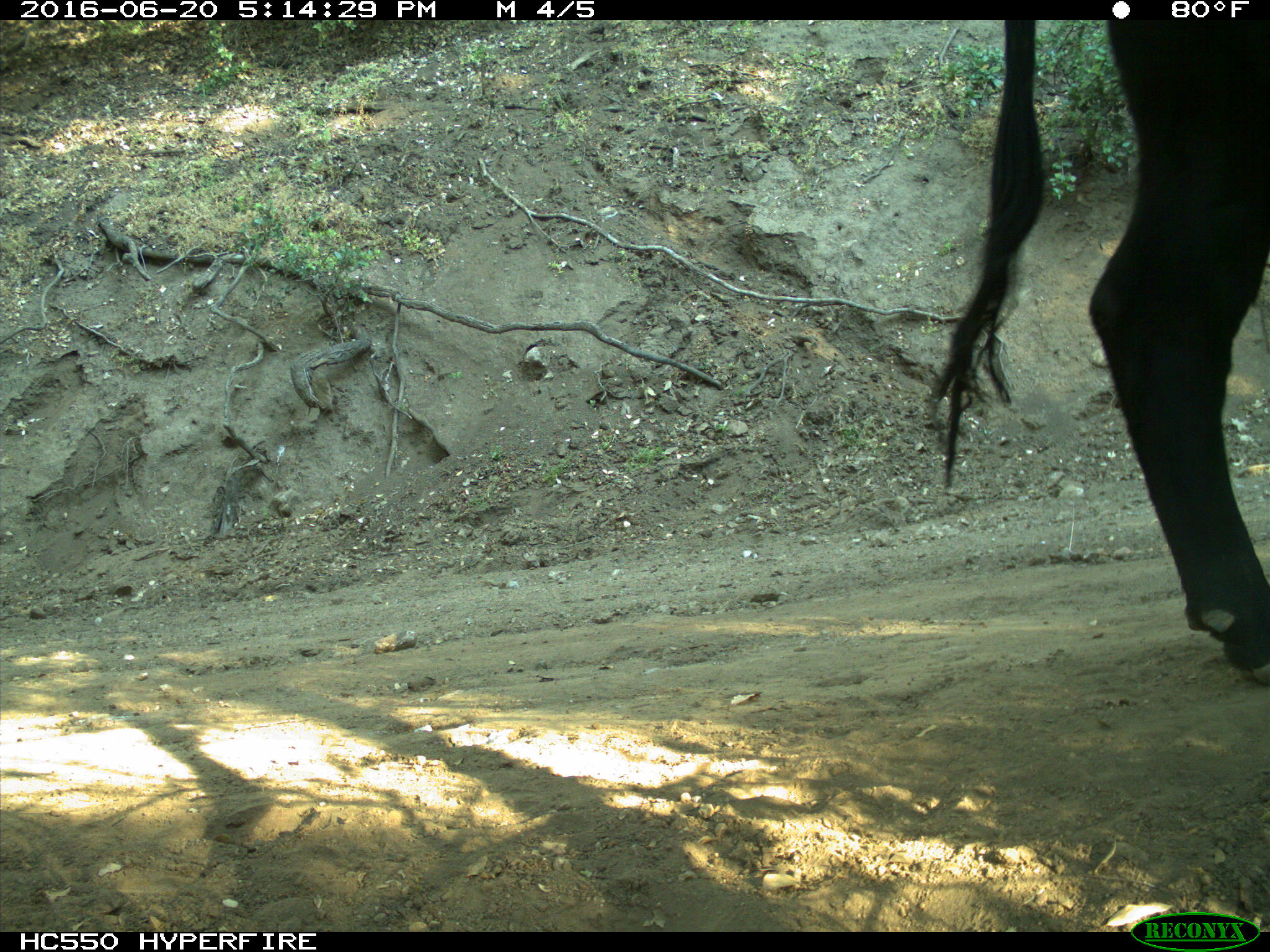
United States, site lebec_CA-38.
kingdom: Animalia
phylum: Chordata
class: Mammalia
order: Artiodactyla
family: Bovidae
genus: Bos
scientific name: Bos taurus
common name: domestic cow